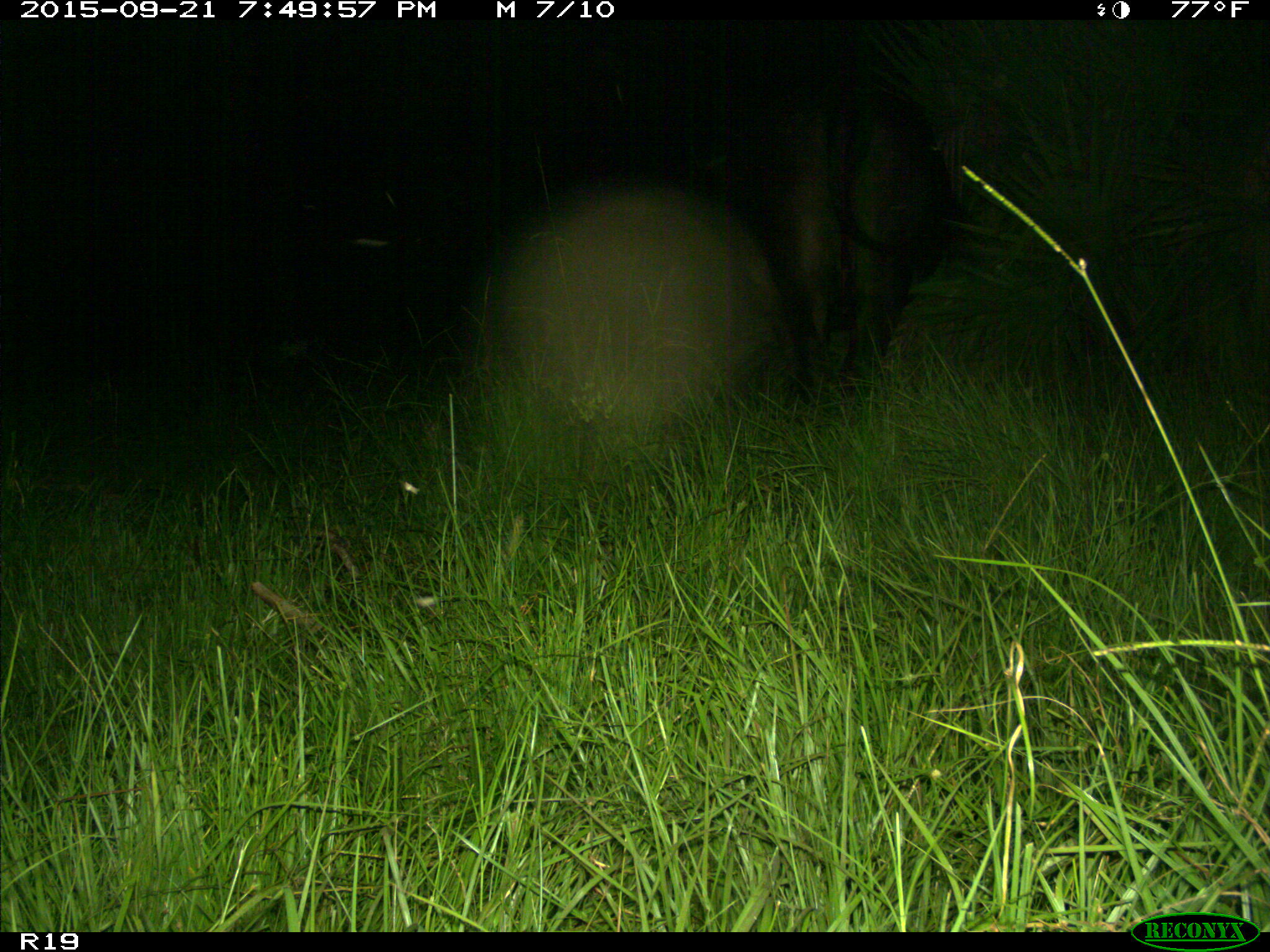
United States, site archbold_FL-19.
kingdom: Animalia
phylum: Chordata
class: Mammalia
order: Artiodactyla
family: Bovidae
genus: Bos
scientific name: Bos taurus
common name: domestic cow